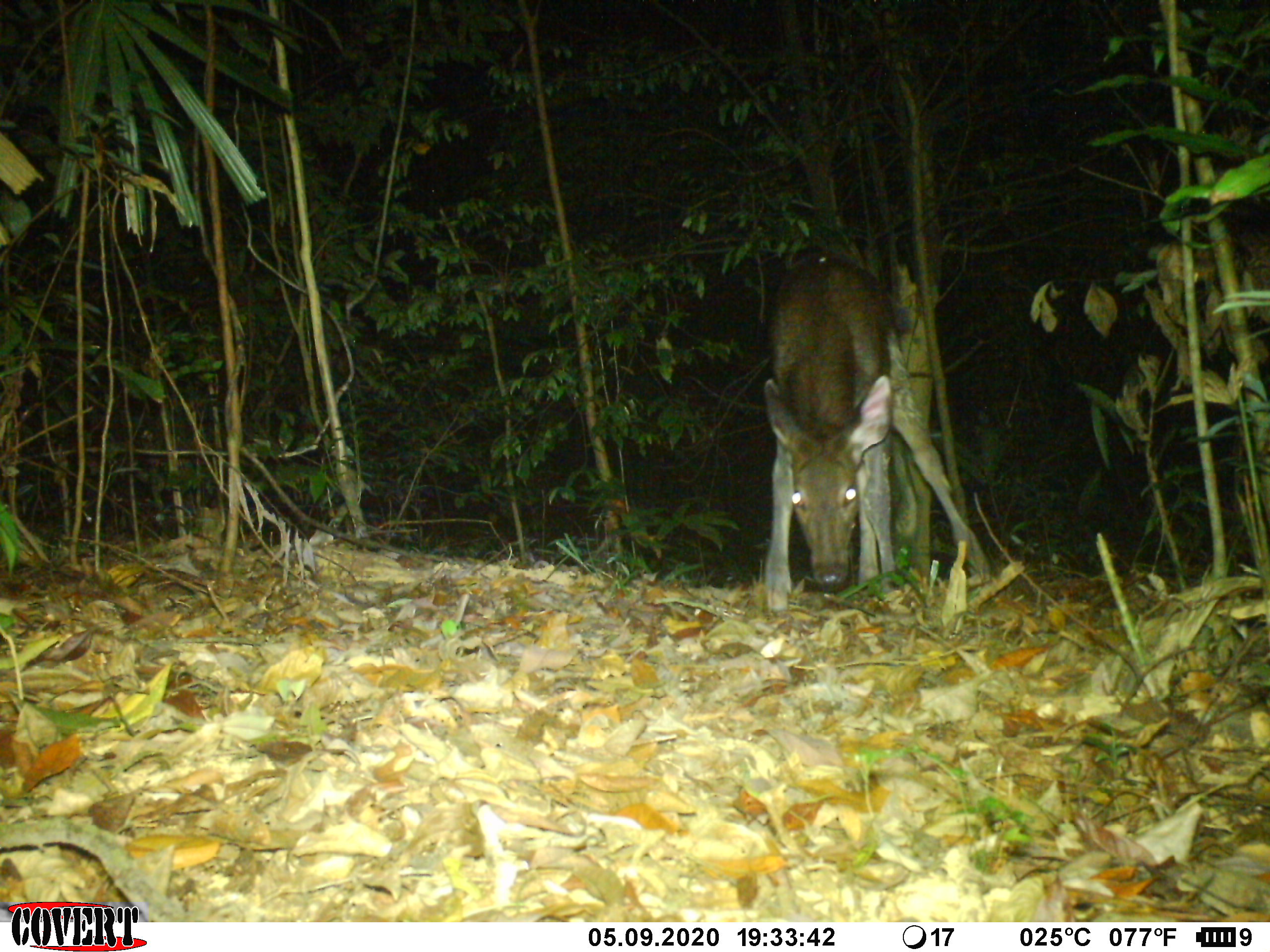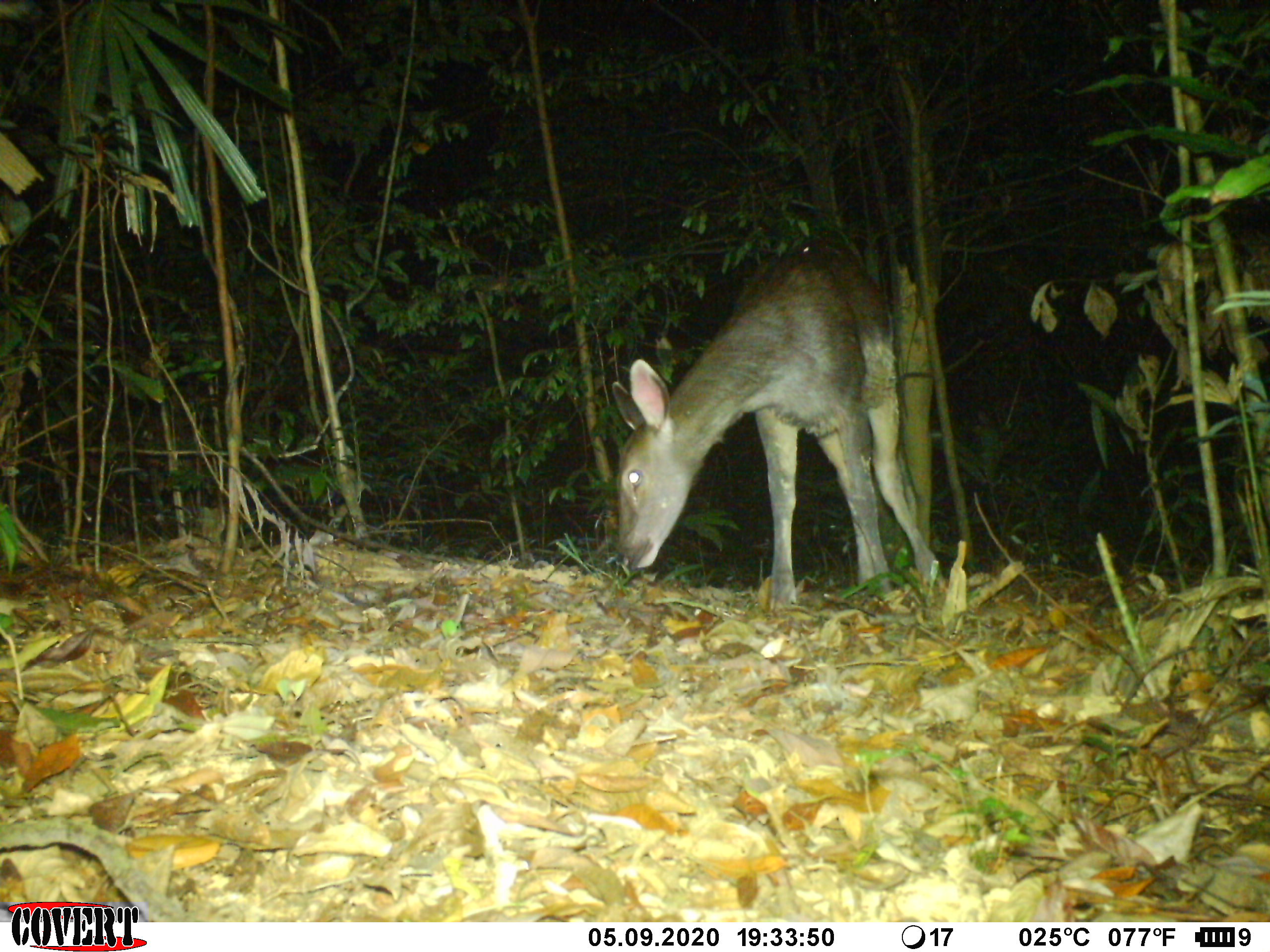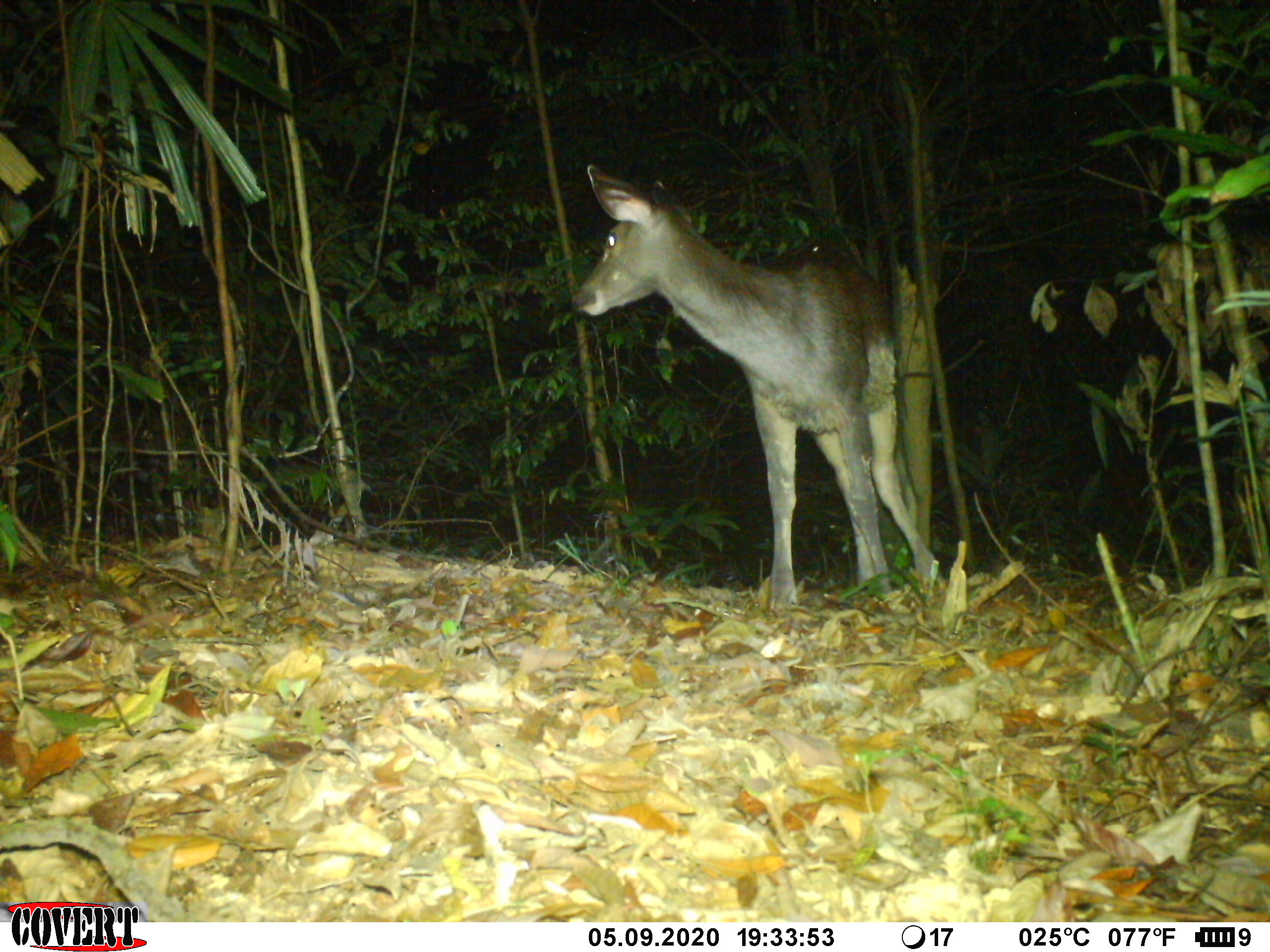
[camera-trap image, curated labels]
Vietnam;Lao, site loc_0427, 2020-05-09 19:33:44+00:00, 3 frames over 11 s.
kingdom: Animalia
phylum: Chordata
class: Mammalia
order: Artiodactyla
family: Cervidae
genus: Rusa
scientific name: Rusa unicolor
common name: sambar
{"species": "sambar (Rusa unicolor)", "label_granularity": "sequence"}